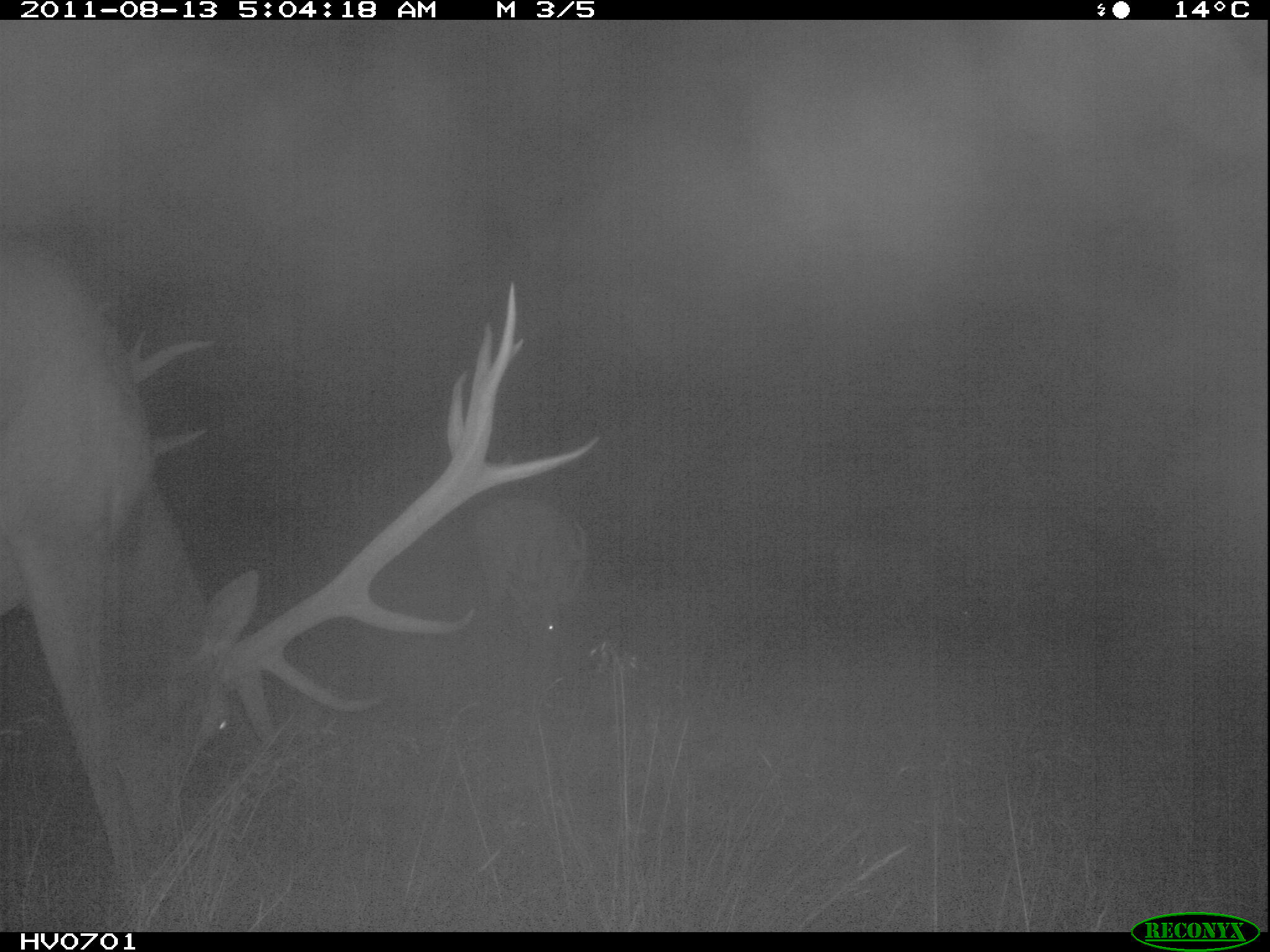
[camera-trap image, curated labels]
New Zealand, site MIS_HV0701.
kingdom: Animalia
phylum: Chordata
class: Mammalia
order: Artiodactyla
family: Cervidae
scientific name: Cervidae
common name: deer